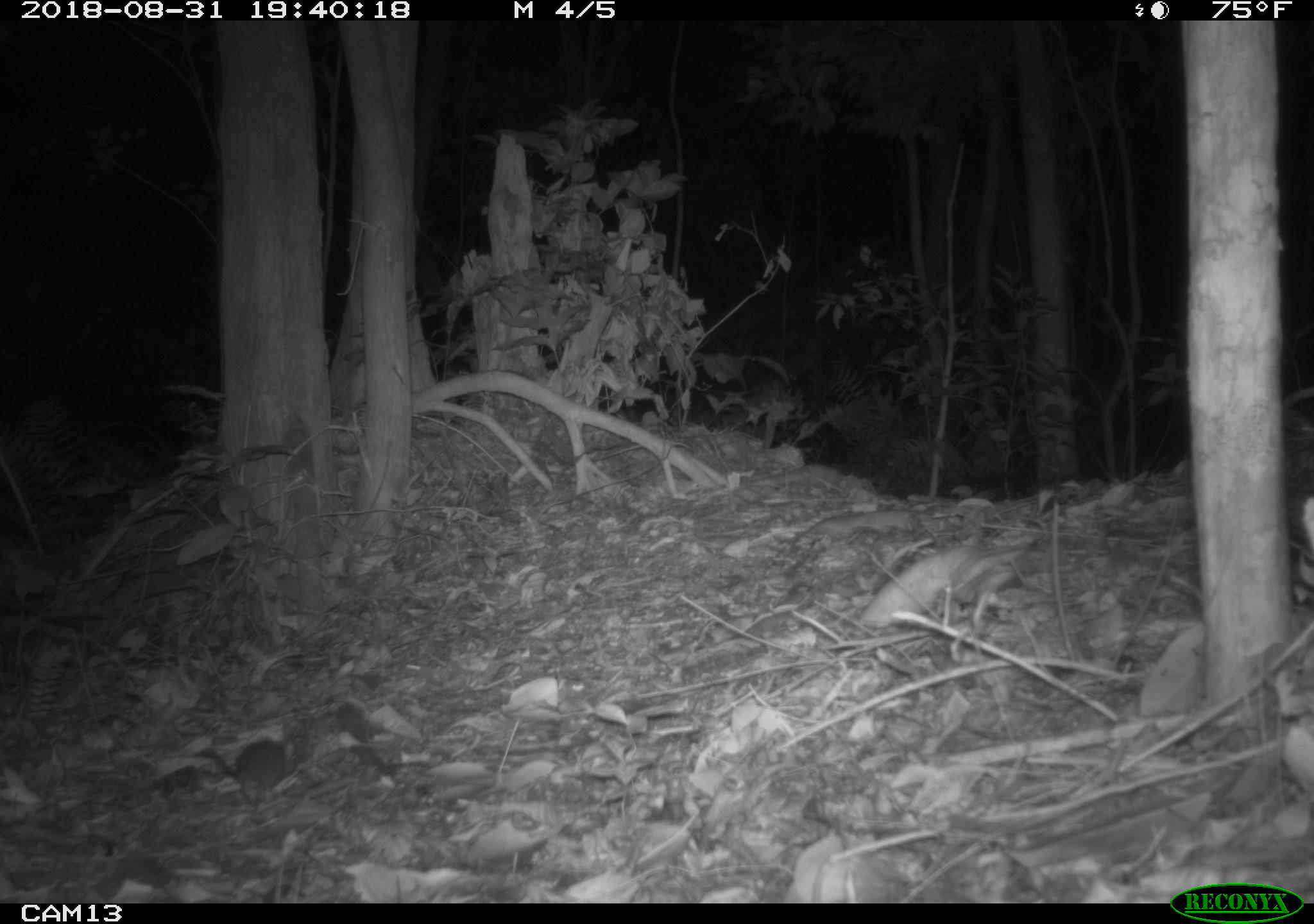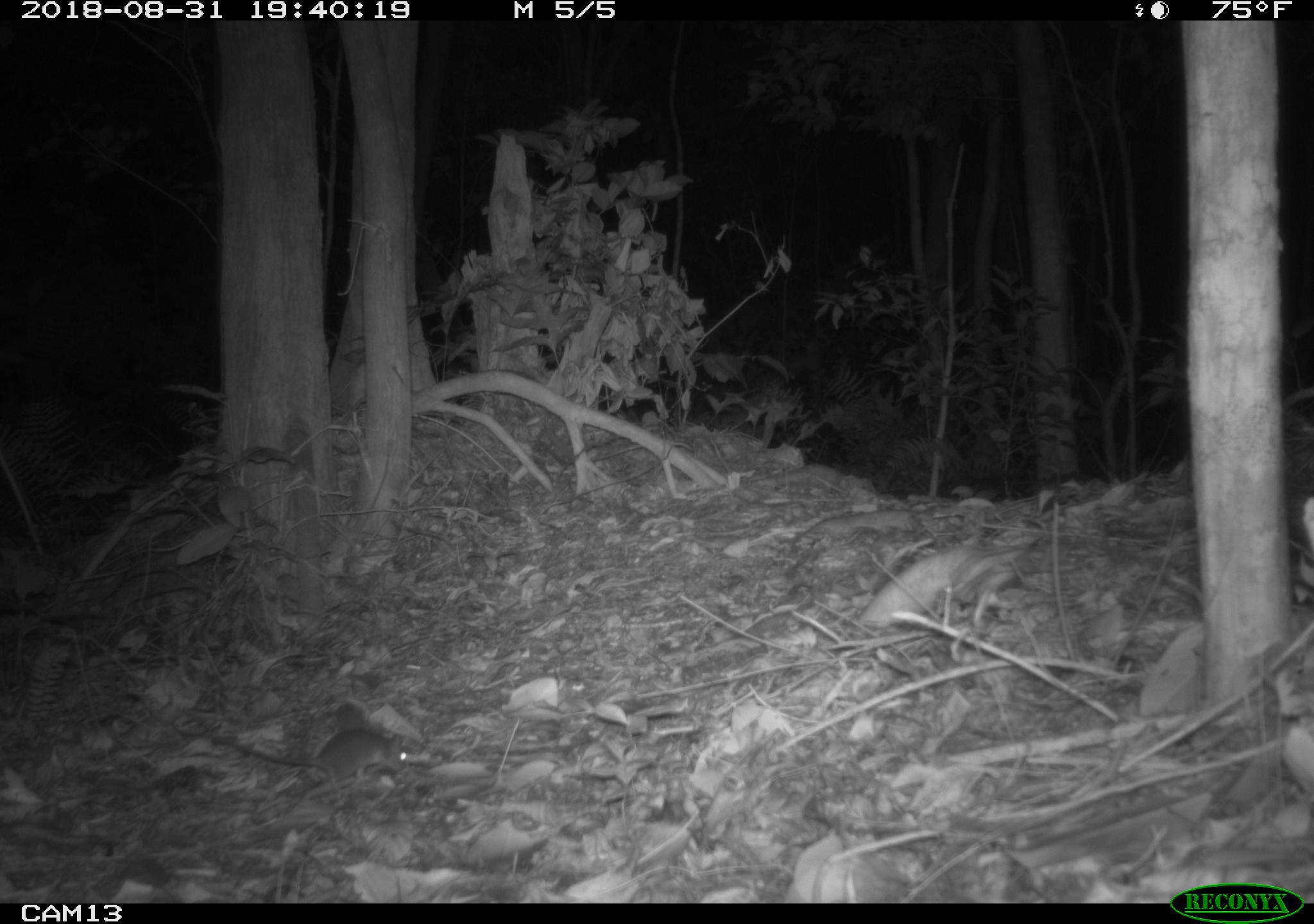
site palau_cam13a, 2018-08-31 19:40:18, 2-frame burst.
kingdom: Animalia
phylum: Chordata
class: Mammalia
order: Rodentia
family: Muridae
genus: Rattus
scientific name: Rattus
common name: rat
Rat (Rattus).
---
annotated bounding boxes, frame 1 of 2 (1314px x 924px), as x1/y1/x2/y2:
rat: 189/720/305/800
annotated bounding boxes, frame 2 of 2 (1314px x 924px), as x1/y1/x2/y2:
rat: 230/726/406/796